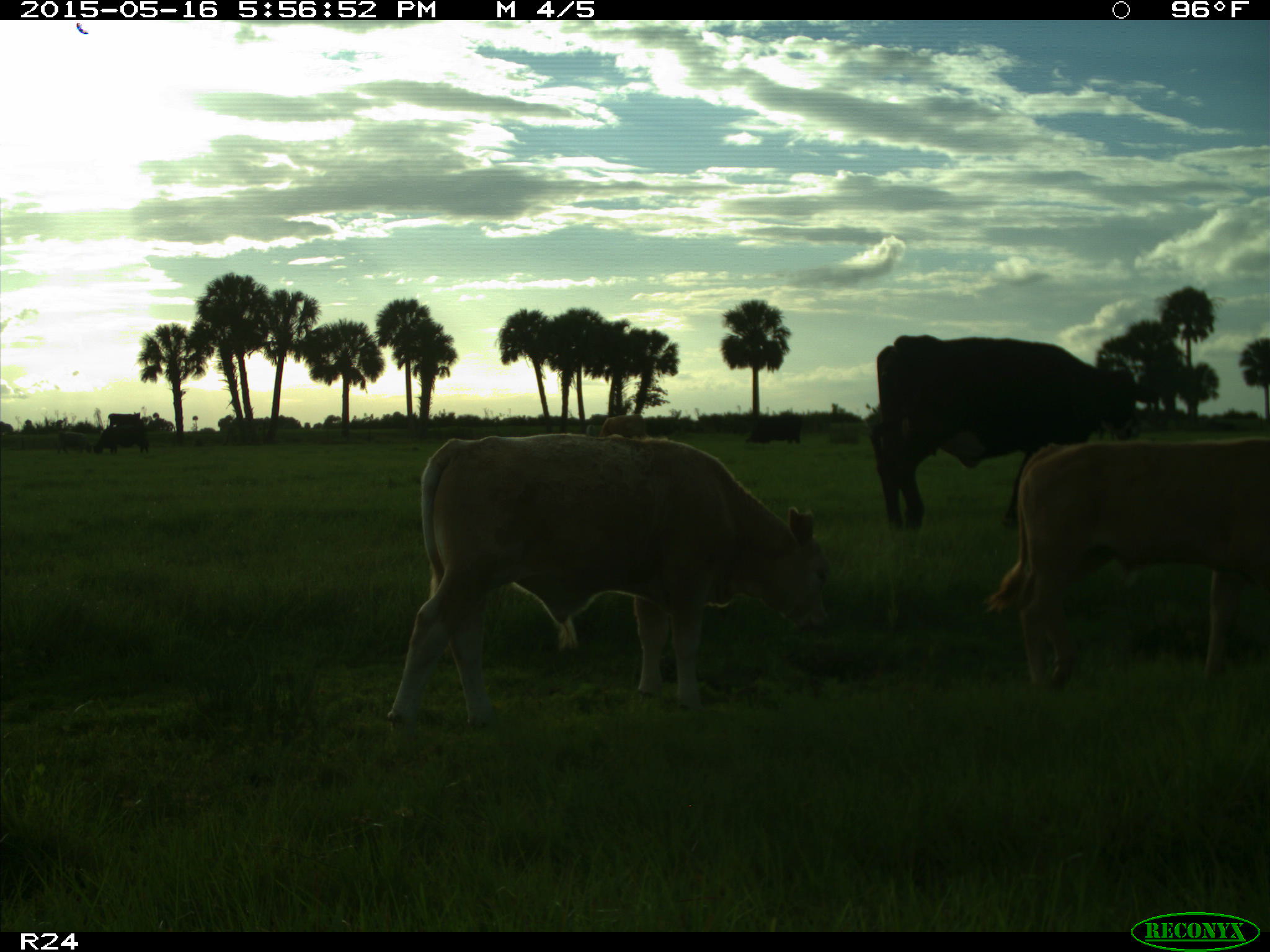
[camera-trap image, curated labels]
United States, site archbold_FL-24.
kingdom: Animalia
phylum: Chordata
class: Mammalia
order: Artiodactyla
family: Bovidae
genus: Bos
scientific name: Bos taurus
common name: domestic cow